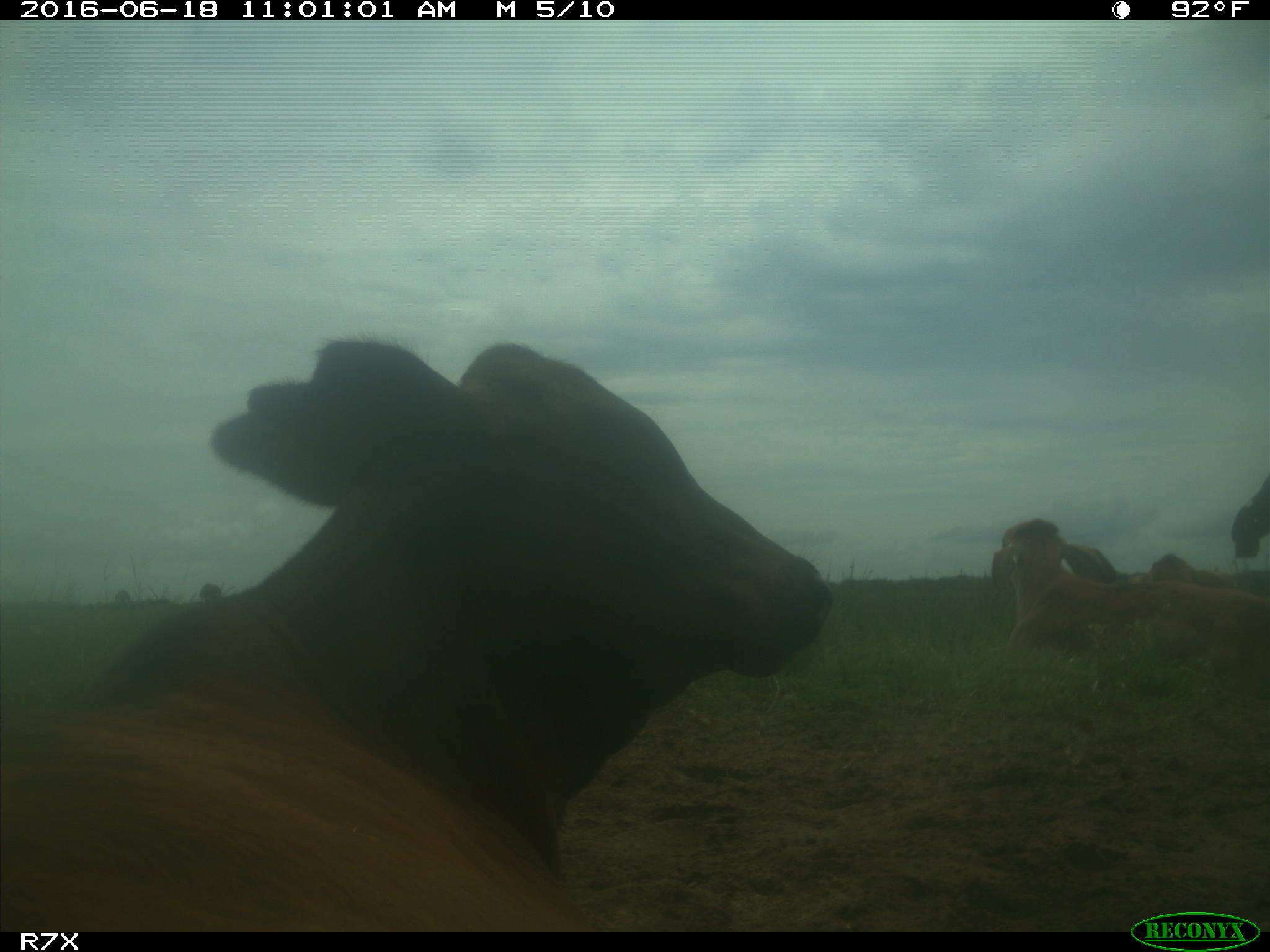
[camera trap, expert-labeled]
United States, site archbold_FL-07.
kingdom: Animalia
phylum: Chordata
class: Mammalia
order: Artiodactyla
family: Bovidae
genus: Bos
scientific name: Bos taurus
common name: domestic cow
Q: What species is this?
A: Bos taurus (domestic cow).